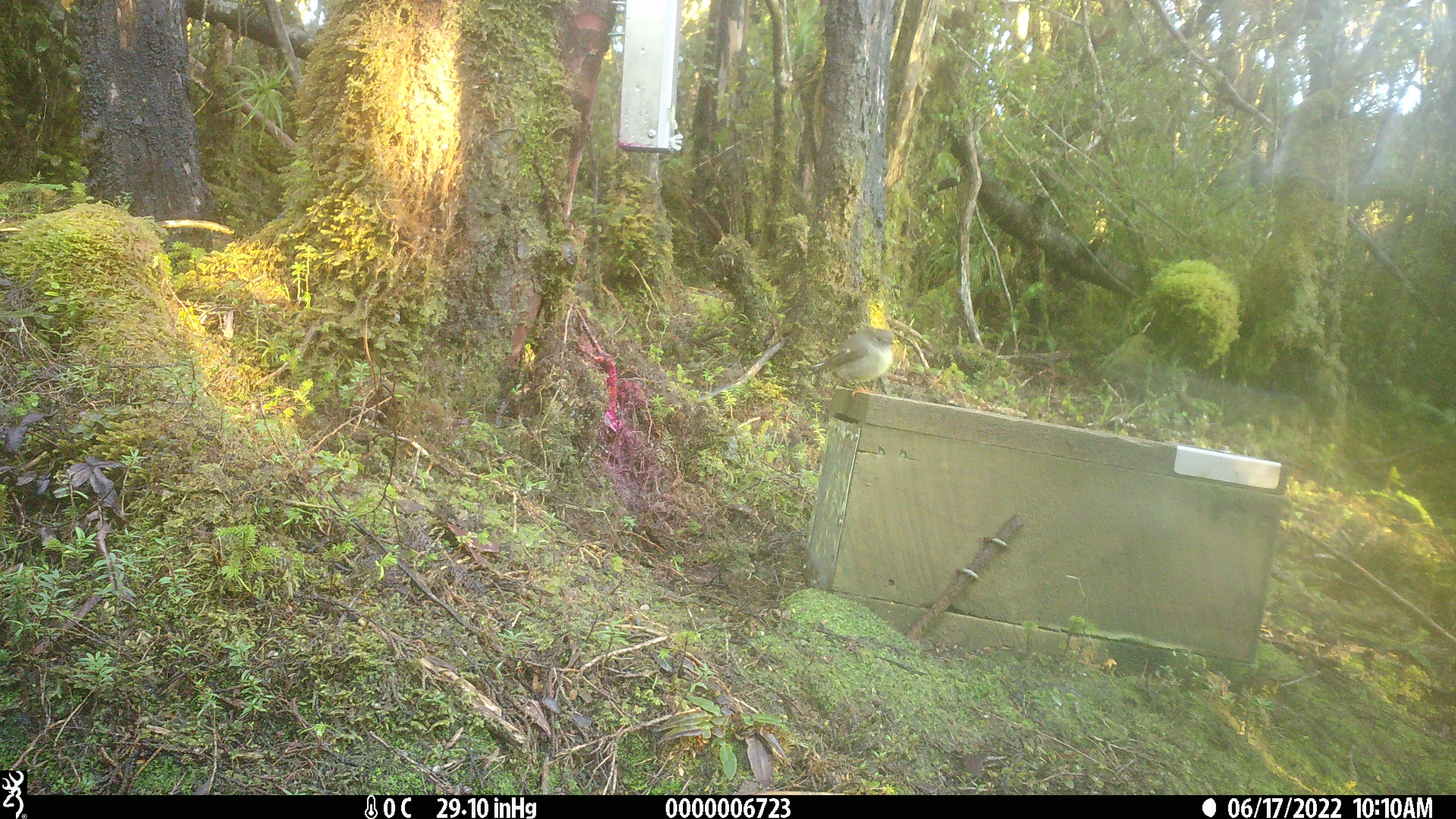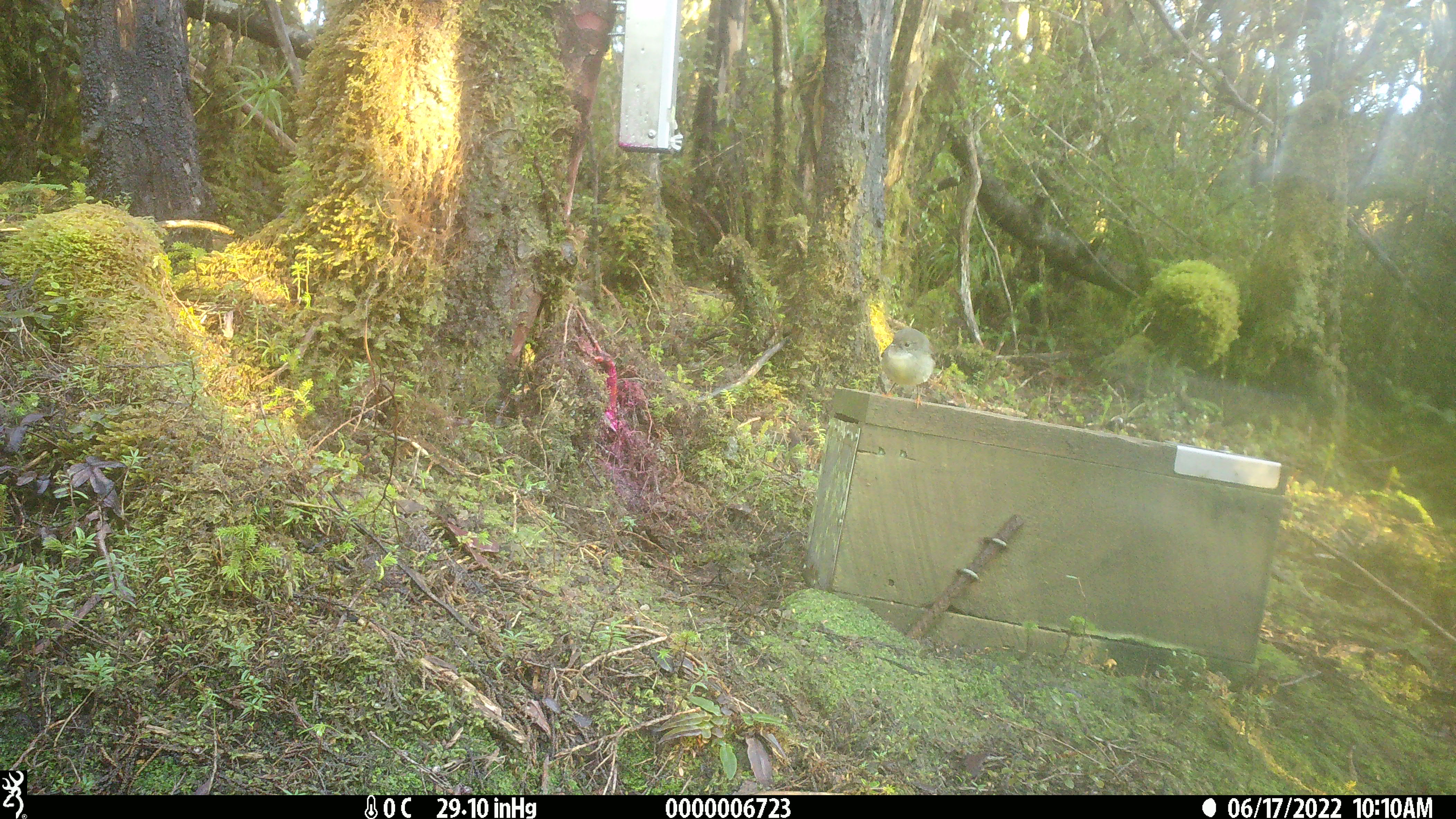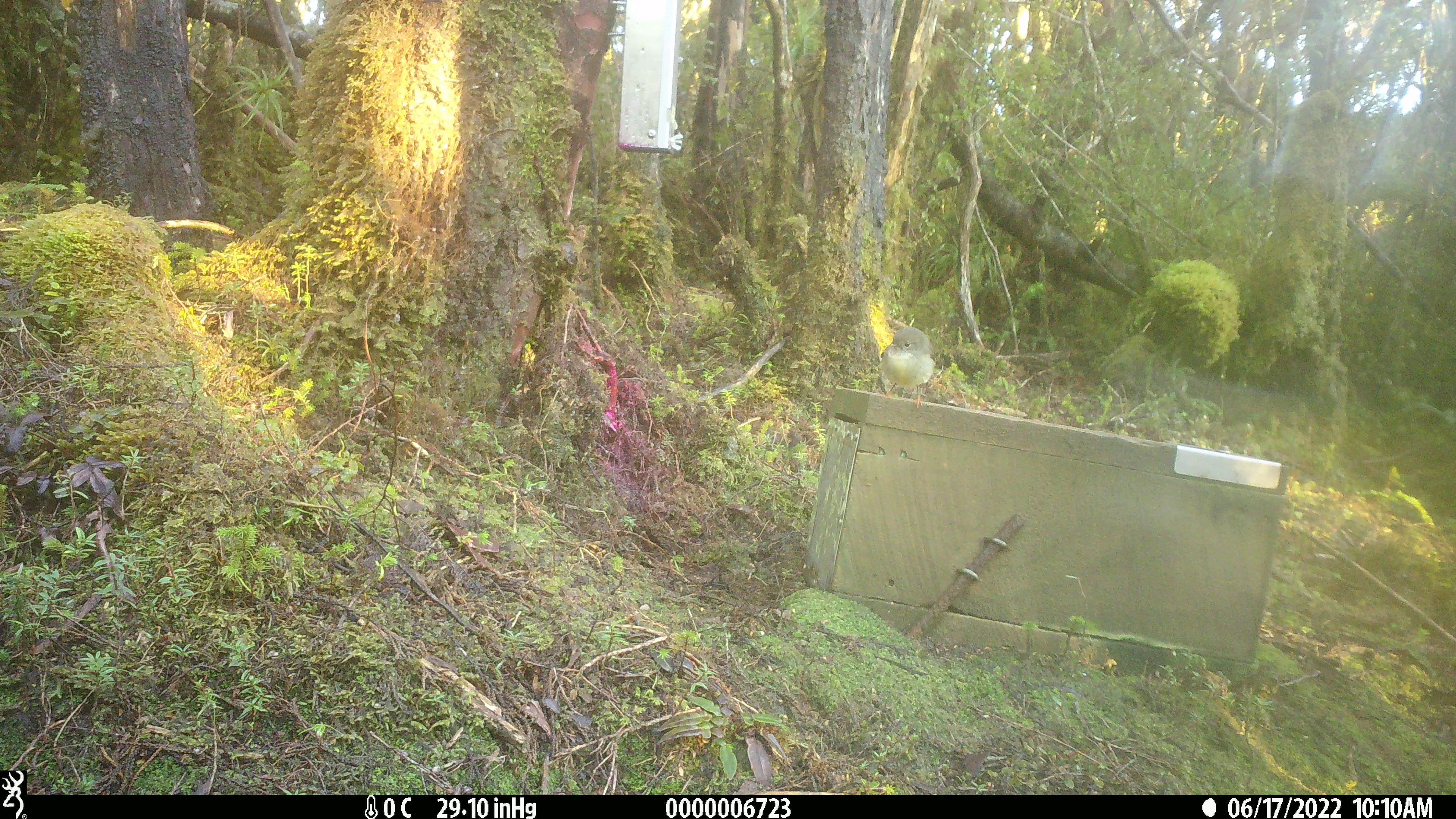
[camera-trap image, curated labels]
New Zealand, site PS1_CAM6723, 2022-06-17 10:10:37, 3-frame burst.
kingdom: Animalia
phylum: Chordata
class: Aves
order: Passeriformes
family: Petroicidae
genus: Petroica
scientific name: Petroica macrocephala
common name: tomtit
Tomtit (Petroica macrocephala).